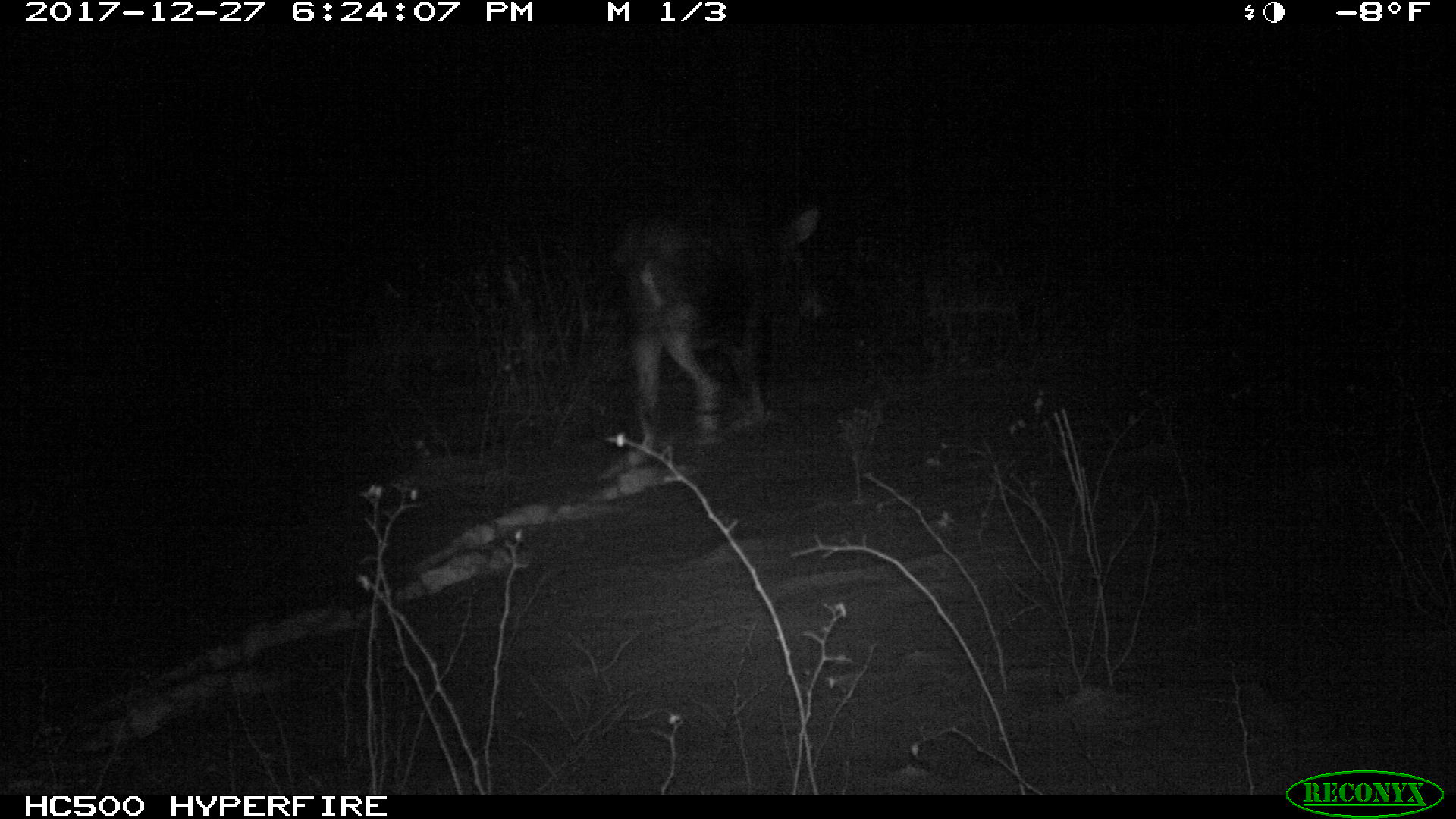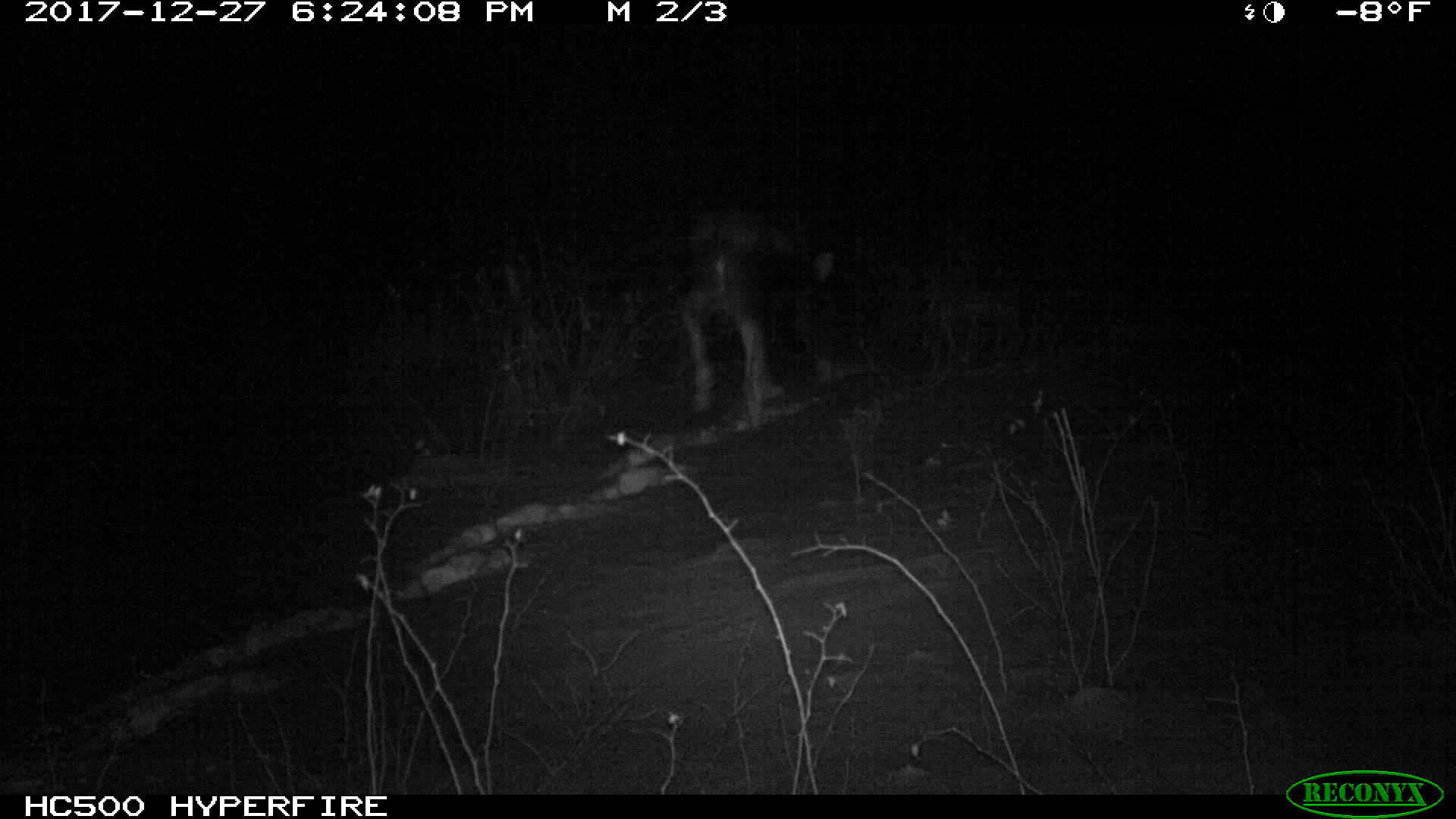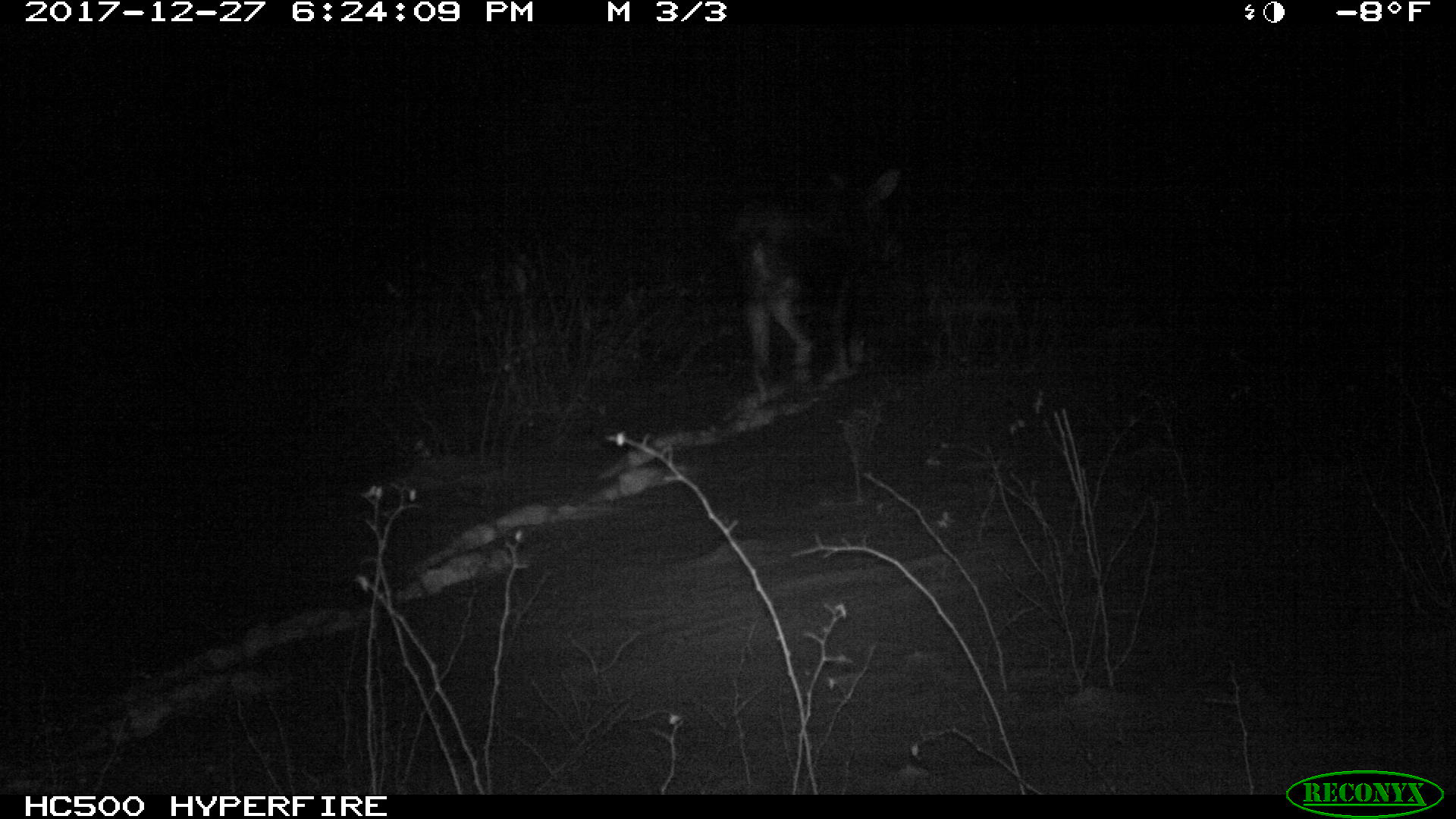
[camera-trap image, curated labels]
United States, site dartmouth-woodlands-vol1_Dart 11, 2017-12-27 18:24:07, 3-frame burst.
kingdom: Animalia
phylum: Chordata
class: Mammalia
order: Artiodactyla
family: Cervidae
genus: Alces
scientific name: Alces alces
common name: moose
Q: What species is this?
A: Moose (Alces alces).